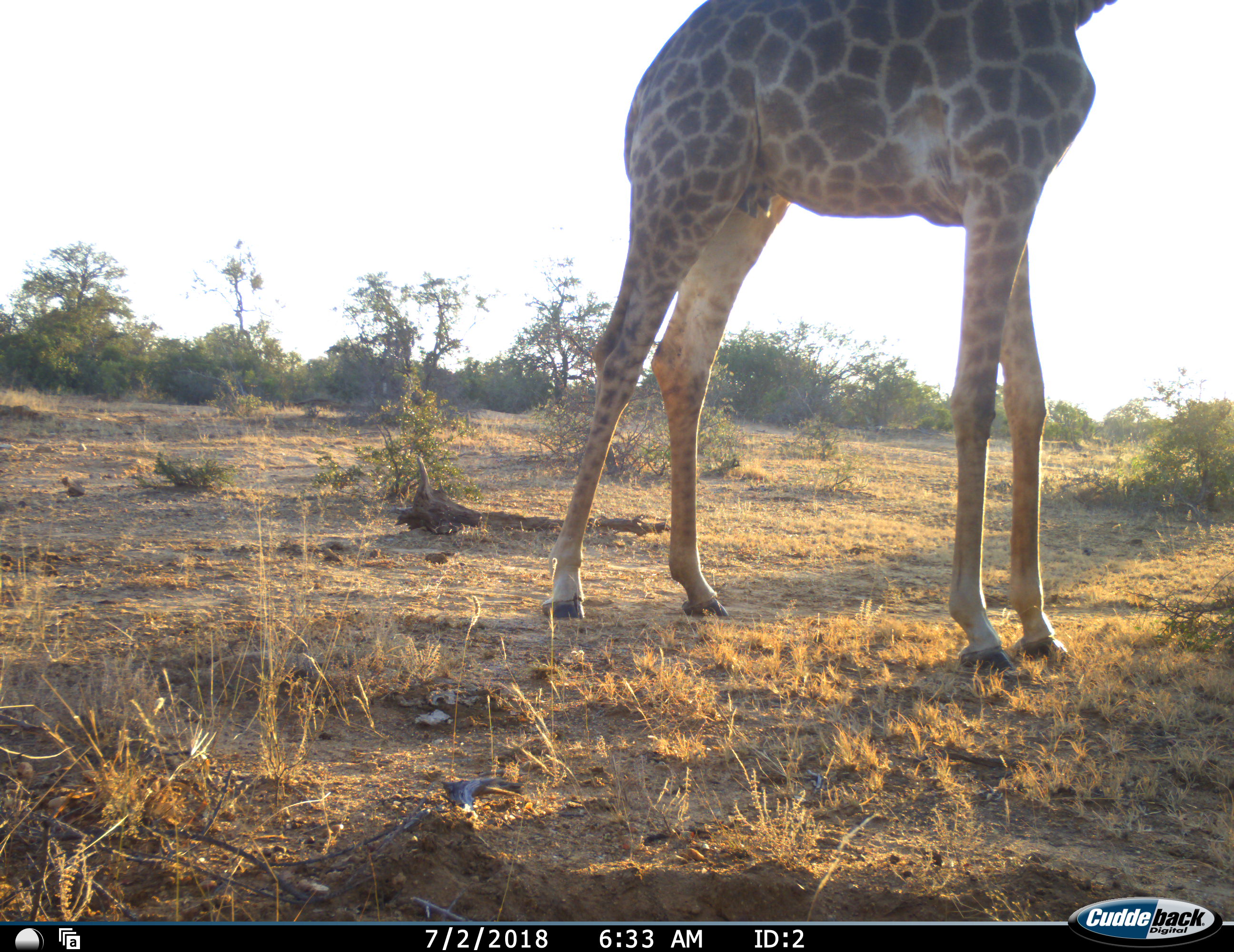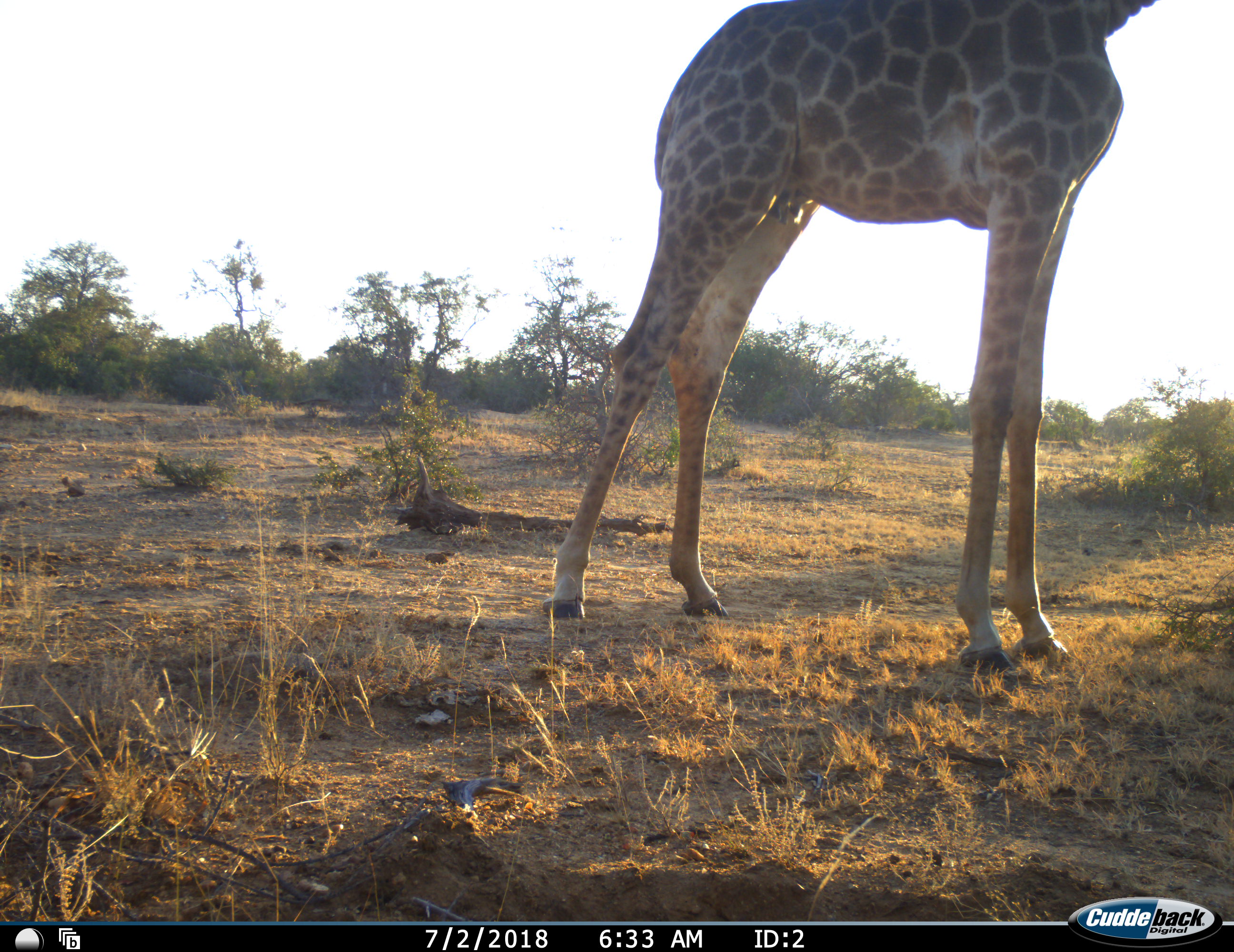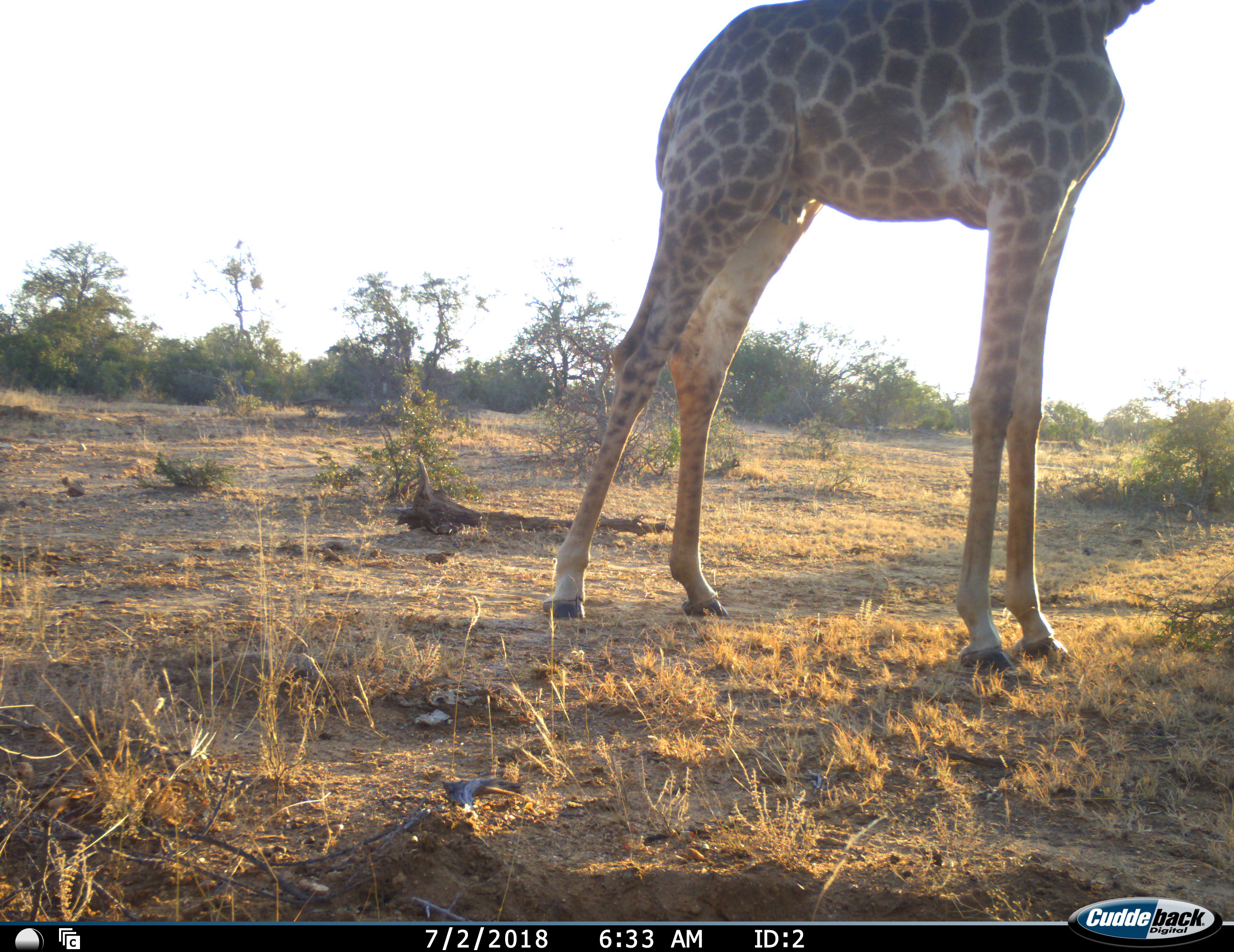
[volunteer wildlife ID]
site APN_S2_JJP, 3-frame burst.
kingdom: Animalia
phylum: Chordata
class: Mammalia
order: Artiodactyla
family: Giraffidae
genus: Giraffa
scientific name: Giraffa camelopardalis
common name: giraffe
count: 1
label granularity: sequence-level